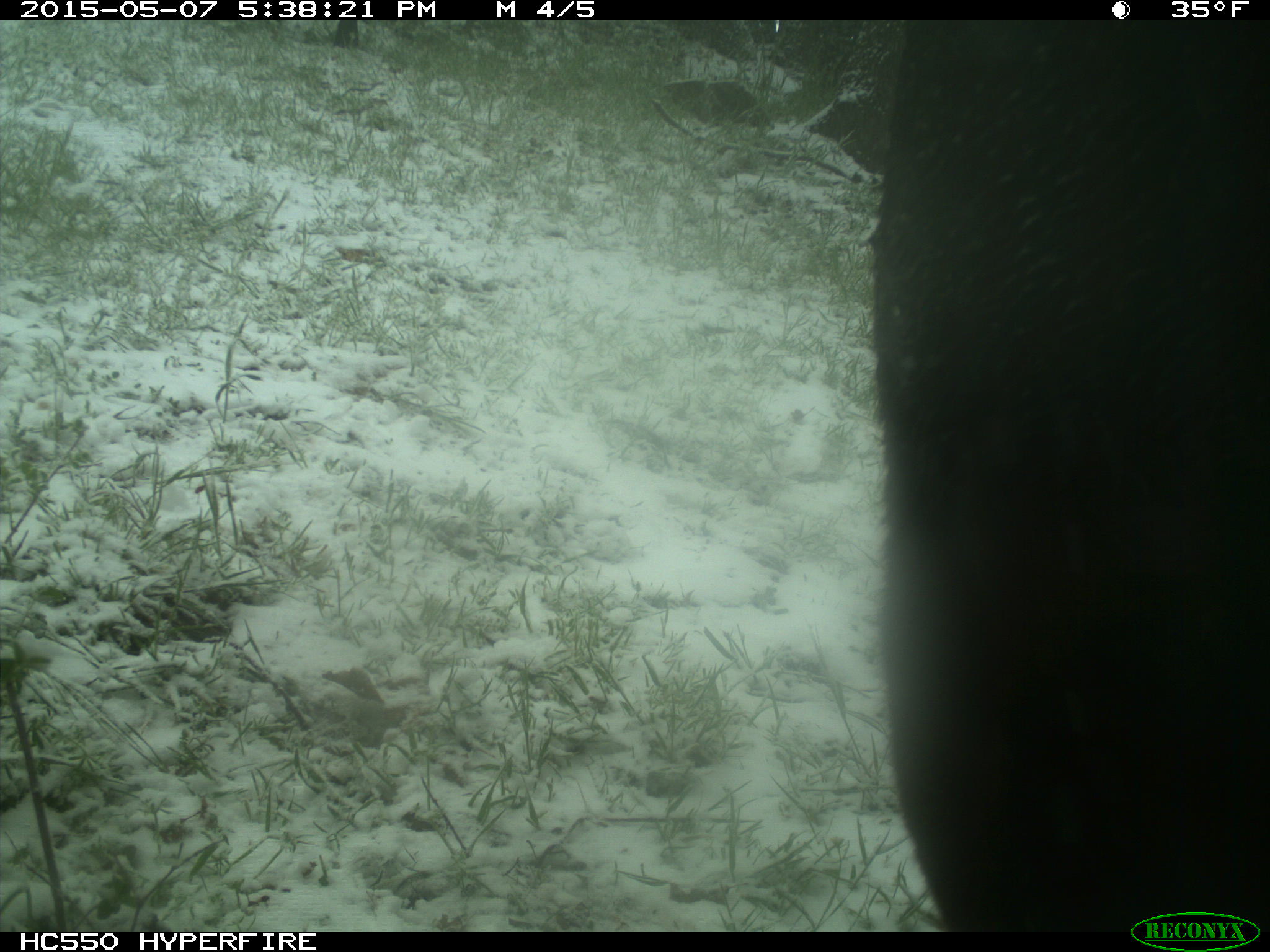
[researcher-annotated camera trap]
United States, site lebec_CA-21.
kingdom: Animalia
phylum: Chordata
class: Mammalia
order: Artiodactyla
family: Bovidae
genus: Bos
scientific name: Bos taurus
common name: domestic cow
Bos taurus (domestic cow).